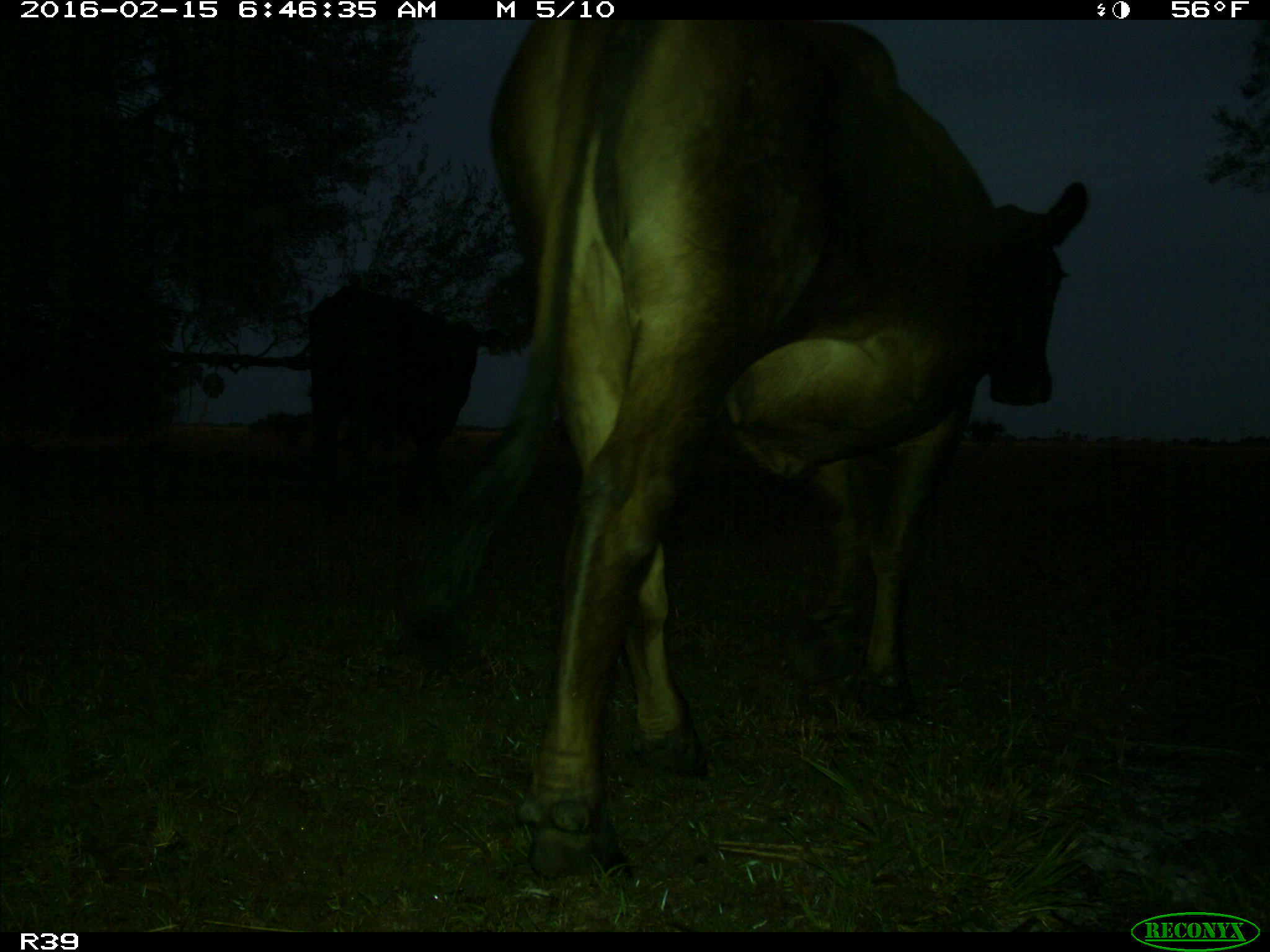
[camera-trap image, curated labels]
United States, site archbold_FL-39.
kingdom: Animalia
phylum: Chordata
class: Mammalia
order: Artiodactyla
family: Bovidae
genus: Bos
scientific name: Bos taurus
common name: domestic cow